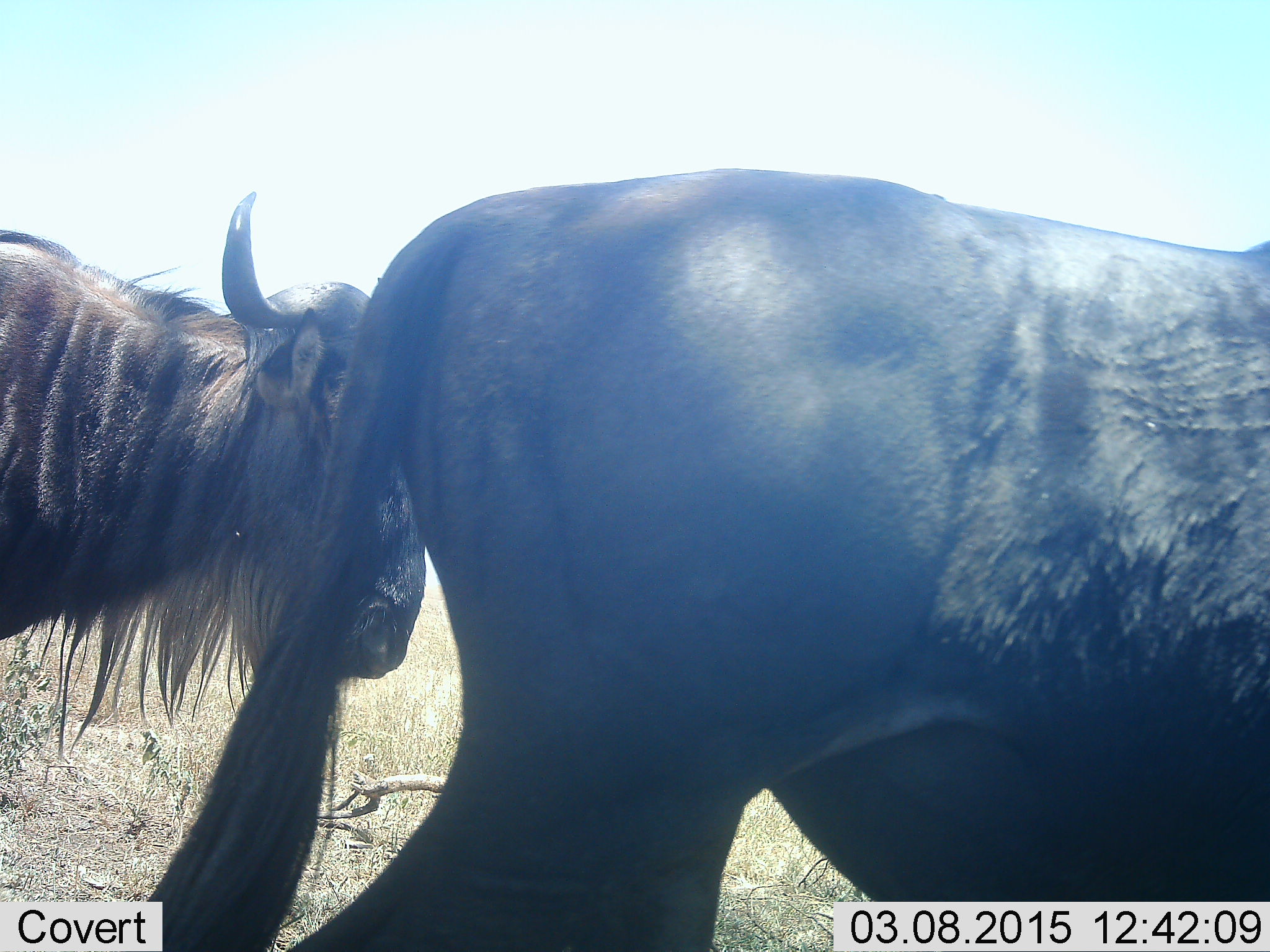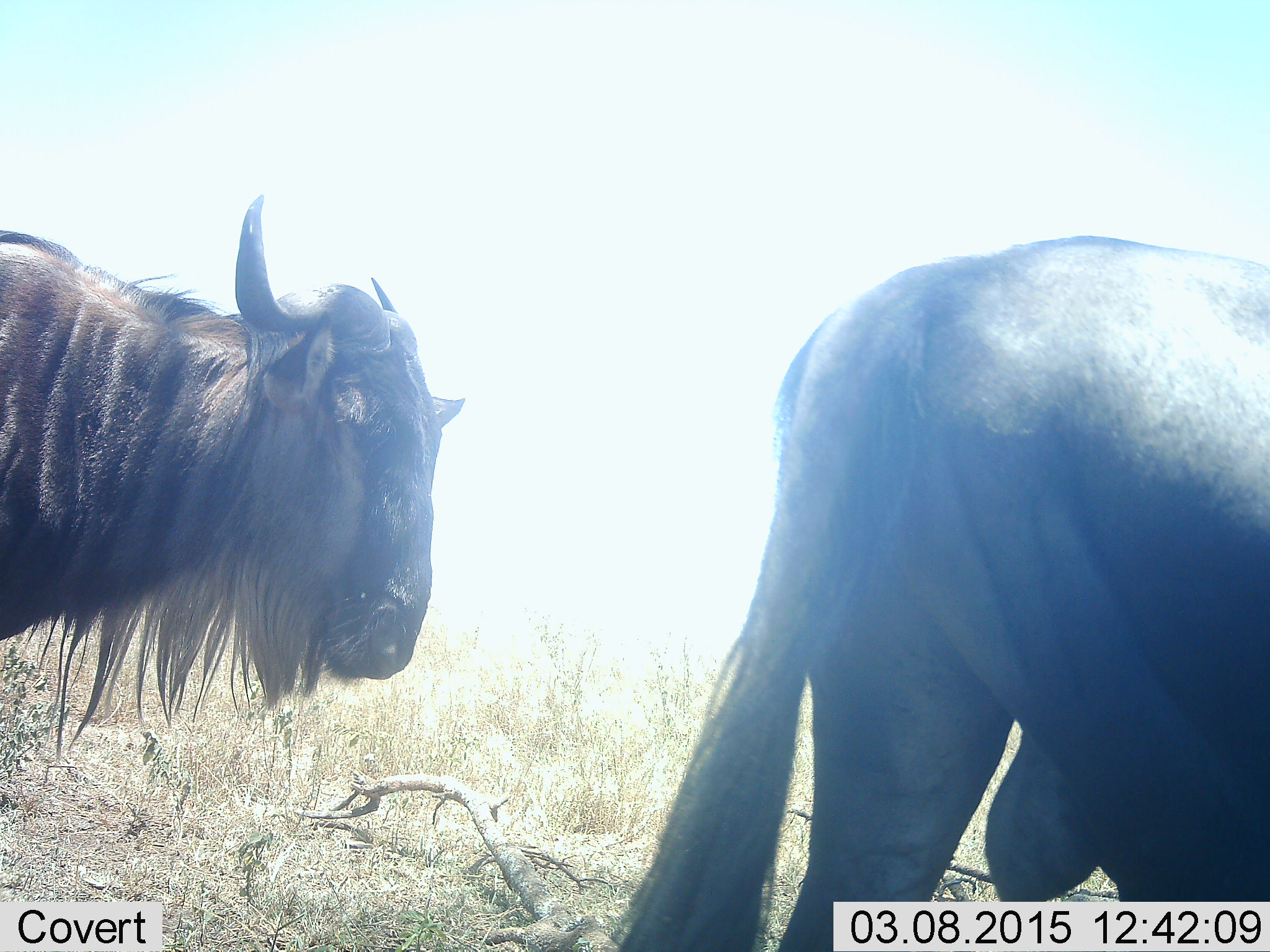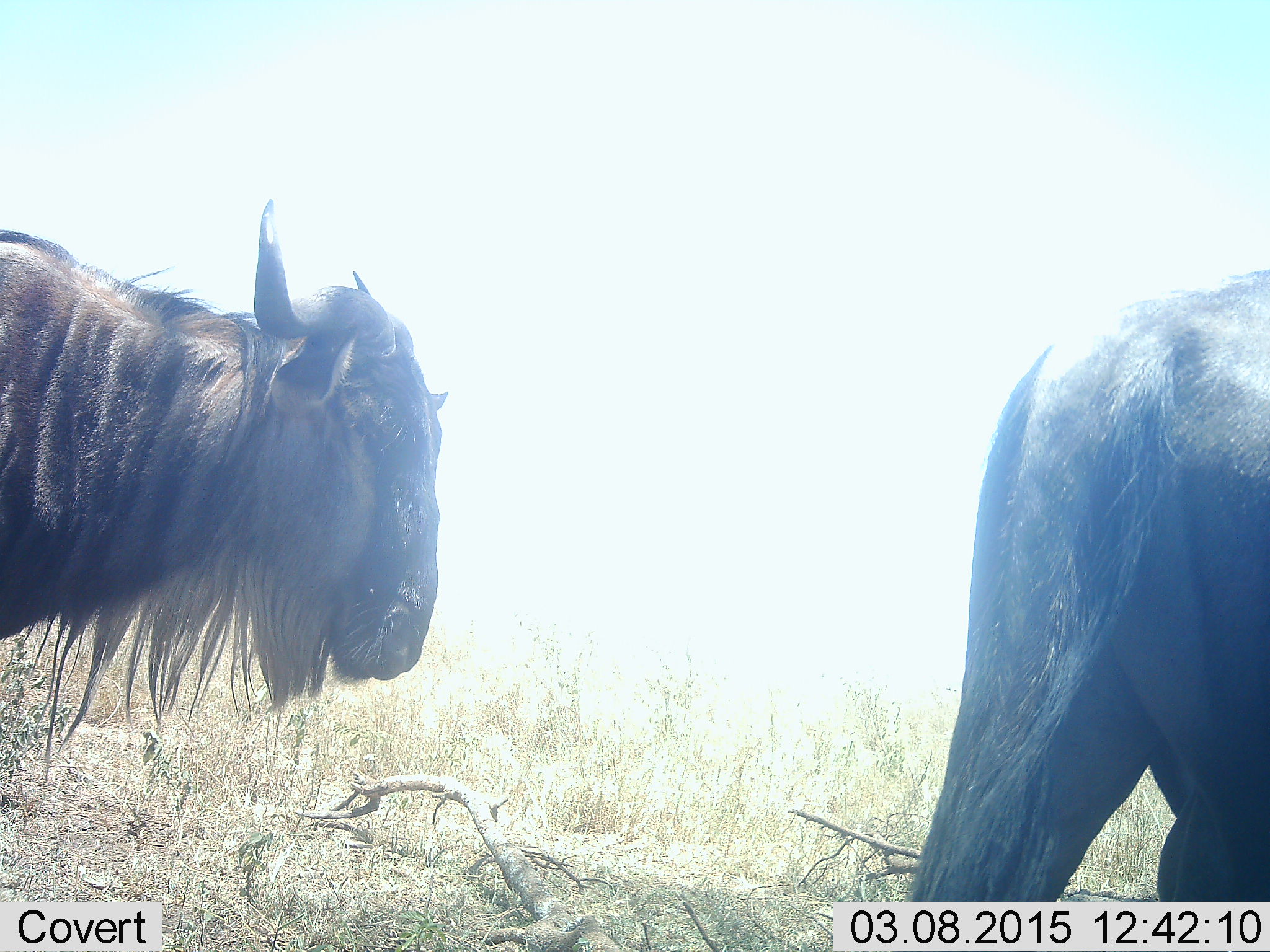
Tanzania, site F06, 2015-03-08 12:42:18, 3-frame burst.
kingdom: Animalia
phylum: Chordata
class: Mammalia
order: Artiodactyla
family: Bovidae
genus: Connochaetes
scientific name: Connochaetes taurinus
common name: blue wildebeest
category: wildebeest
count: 2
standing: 70%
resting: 10%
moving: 60%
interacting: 0%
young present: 0%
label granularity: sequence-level